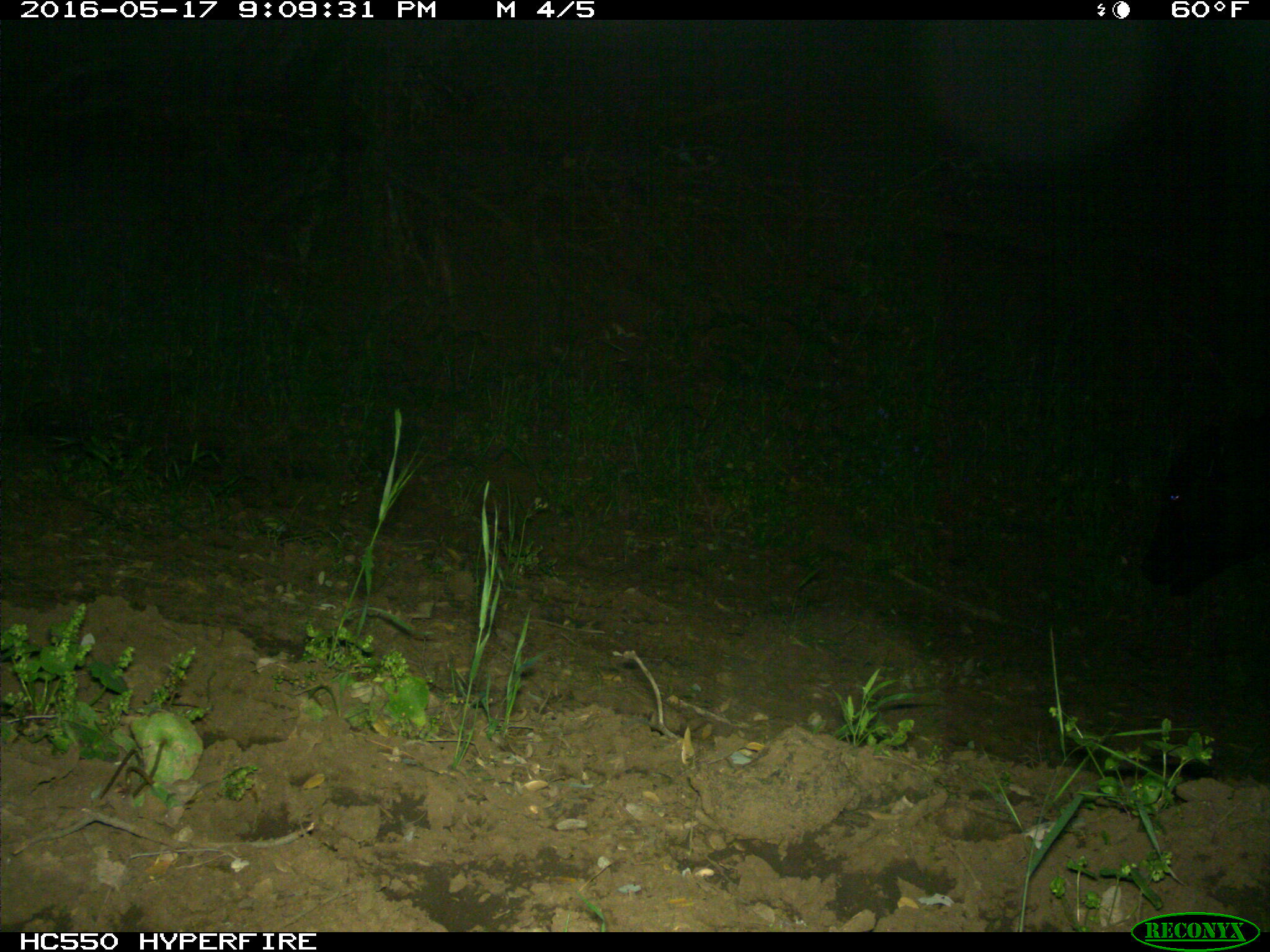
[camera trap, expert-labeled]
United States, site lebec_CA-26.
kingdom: Animalia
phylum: Chordata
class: Mammalia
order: Artiodactyla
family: Bovidae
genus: Bos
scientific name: Bos taurus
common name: domestic cow